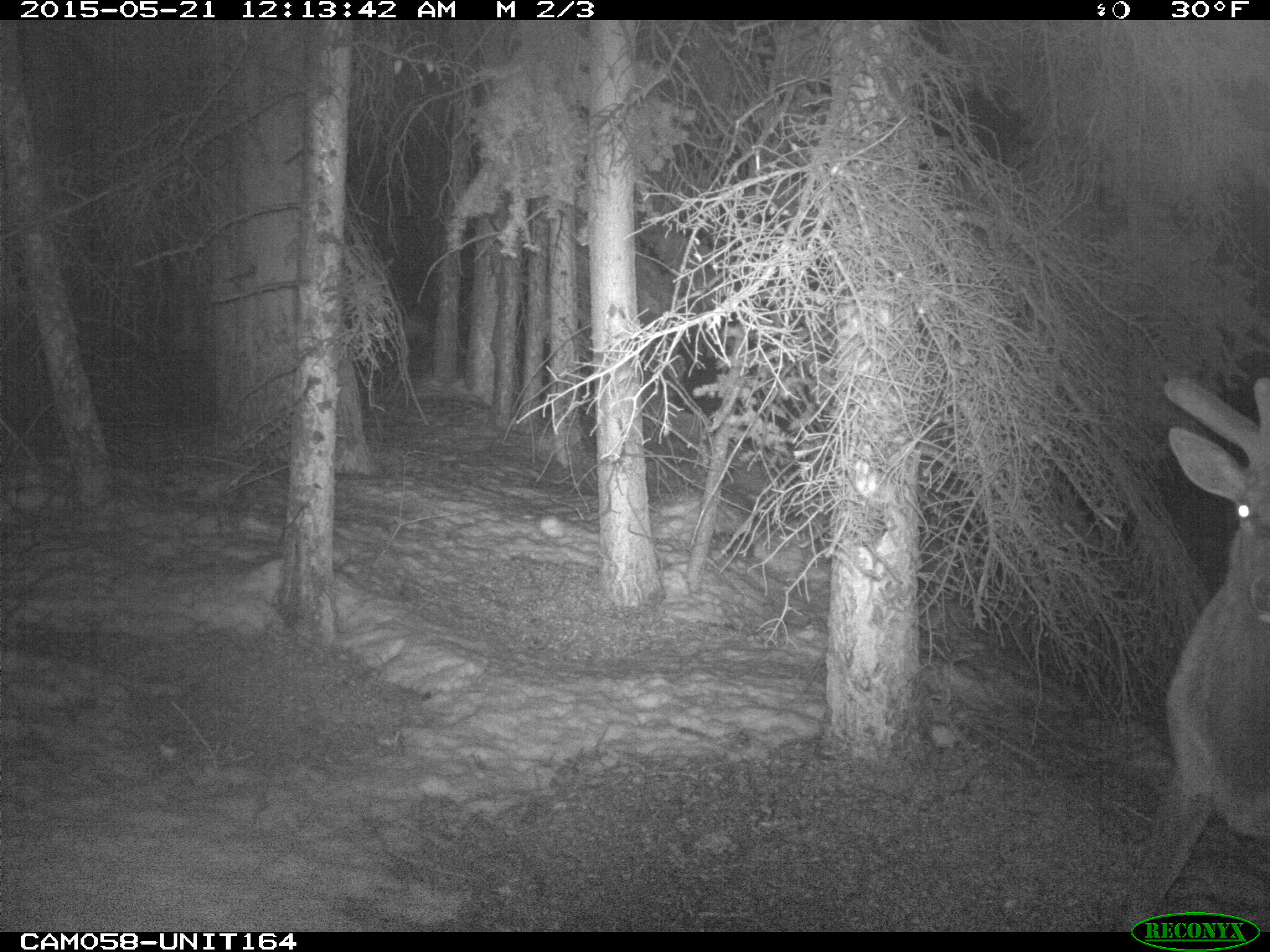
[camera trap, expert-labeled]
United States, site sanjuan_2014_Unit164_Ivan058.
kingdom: Animalia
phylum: Chordata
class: Mammalia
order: Artiodactyla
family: Cervidae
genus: Cervus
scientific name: Cervus elaphus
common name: red deer